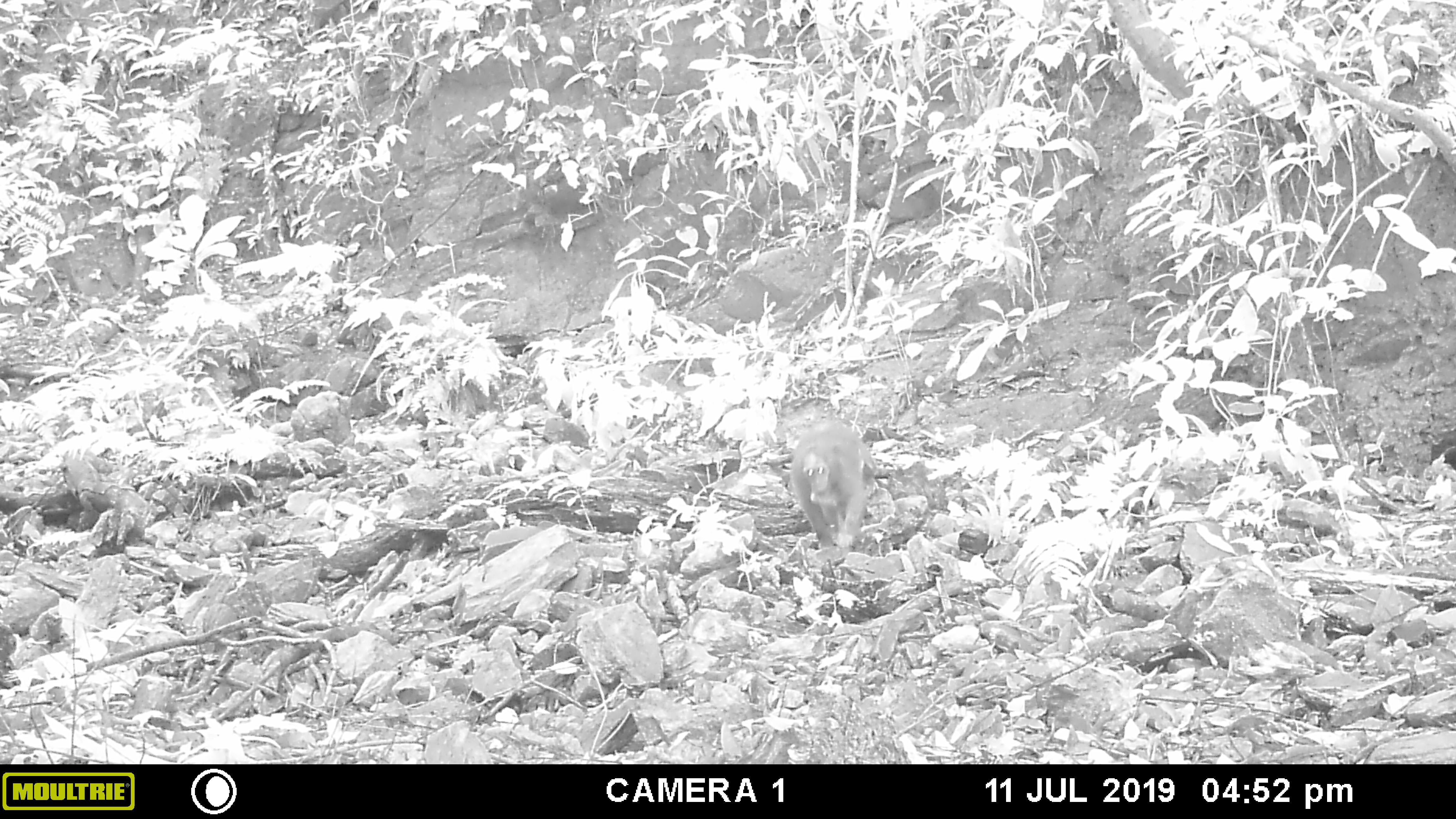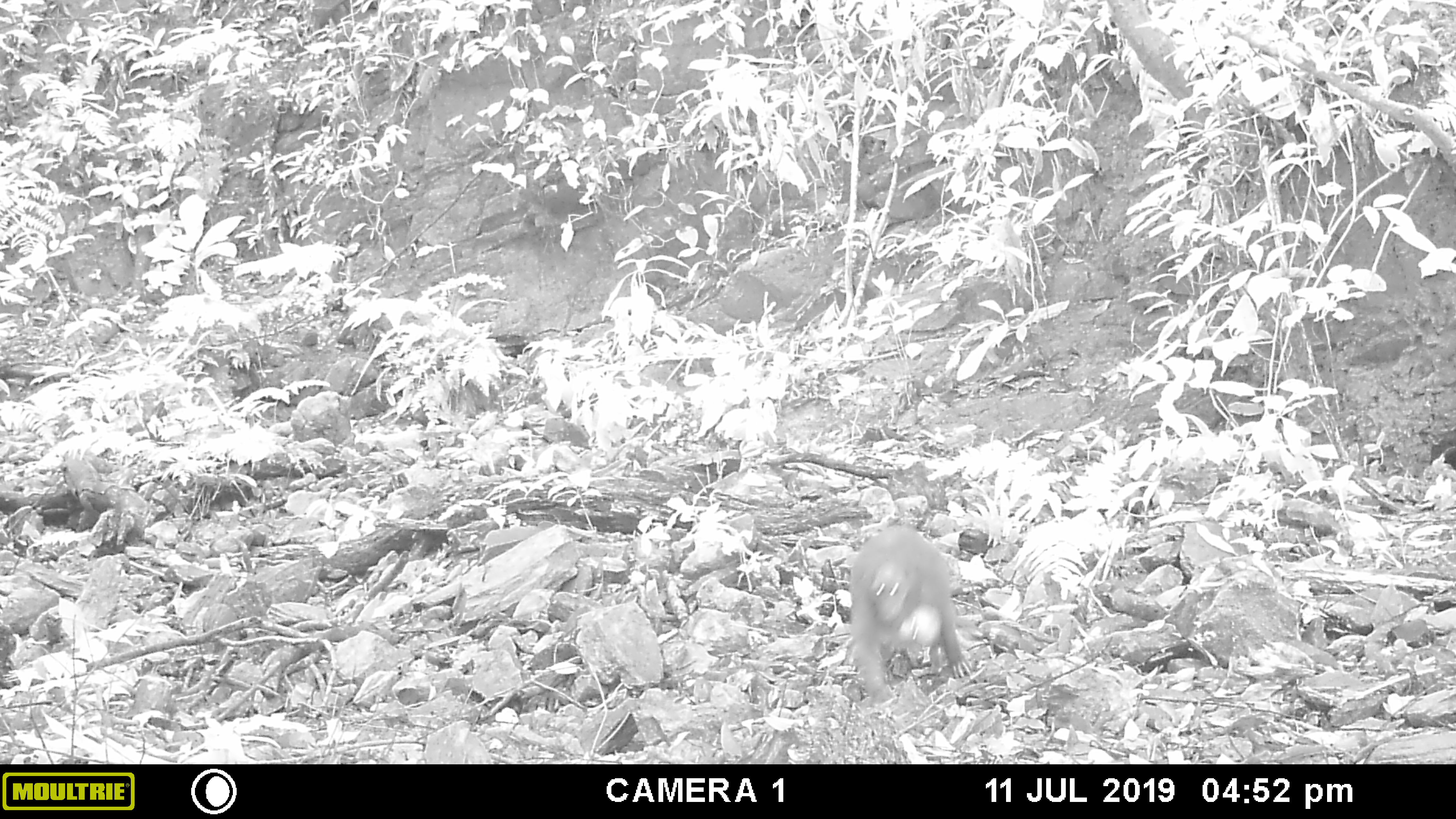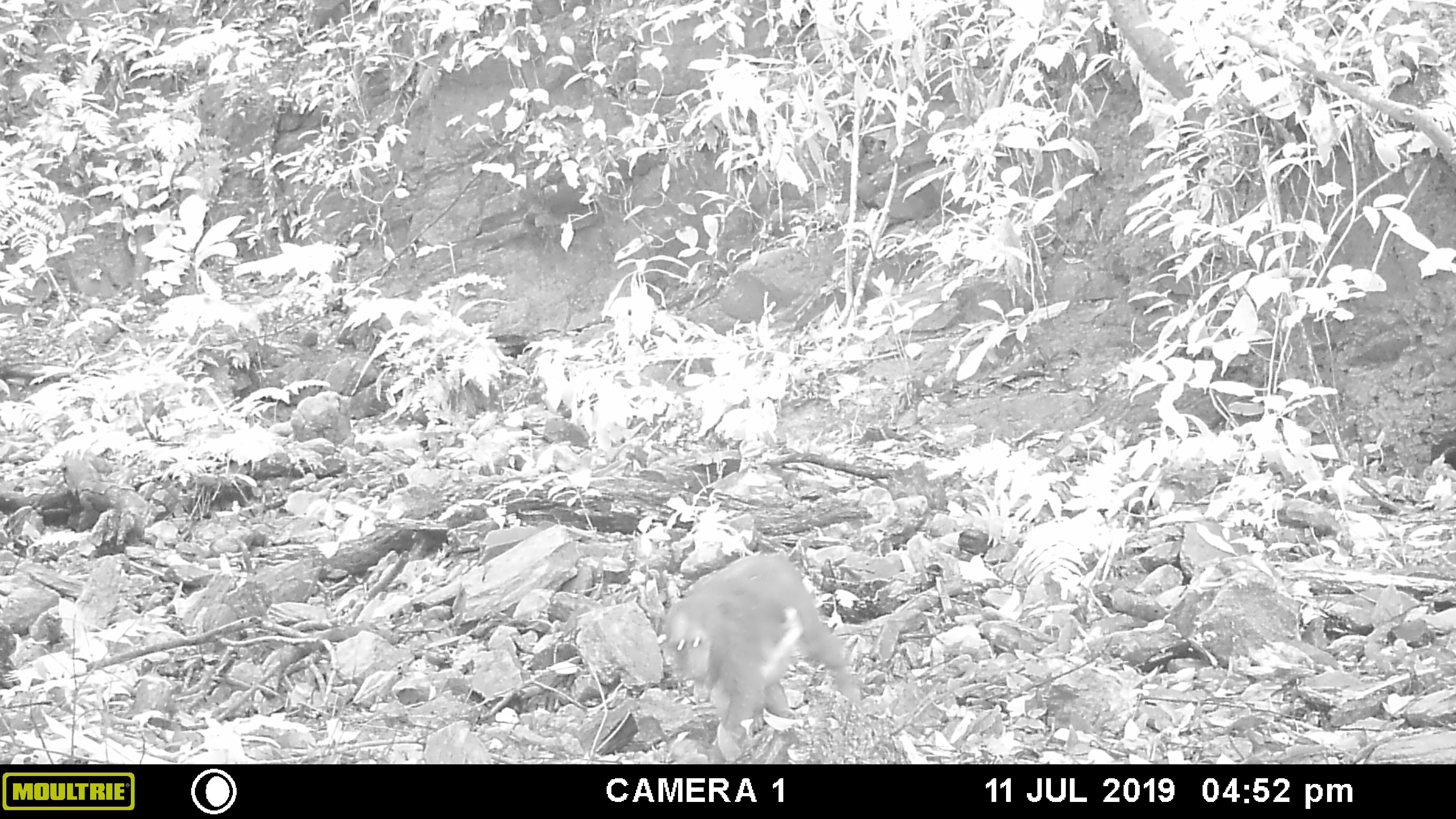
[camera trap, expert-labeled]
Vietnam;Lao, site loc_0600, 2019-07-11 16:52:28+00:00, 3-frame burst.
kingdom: Animalia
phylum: Chordata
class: Mammalia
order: Primates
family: Cercopithecidae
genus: Macaca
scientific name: Macaca arctoides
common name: stump-tailed macaque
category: stump tailed macaque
Stump tailed macaque (stump-tailed macaque) (Macaca arctoides). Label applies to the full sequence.